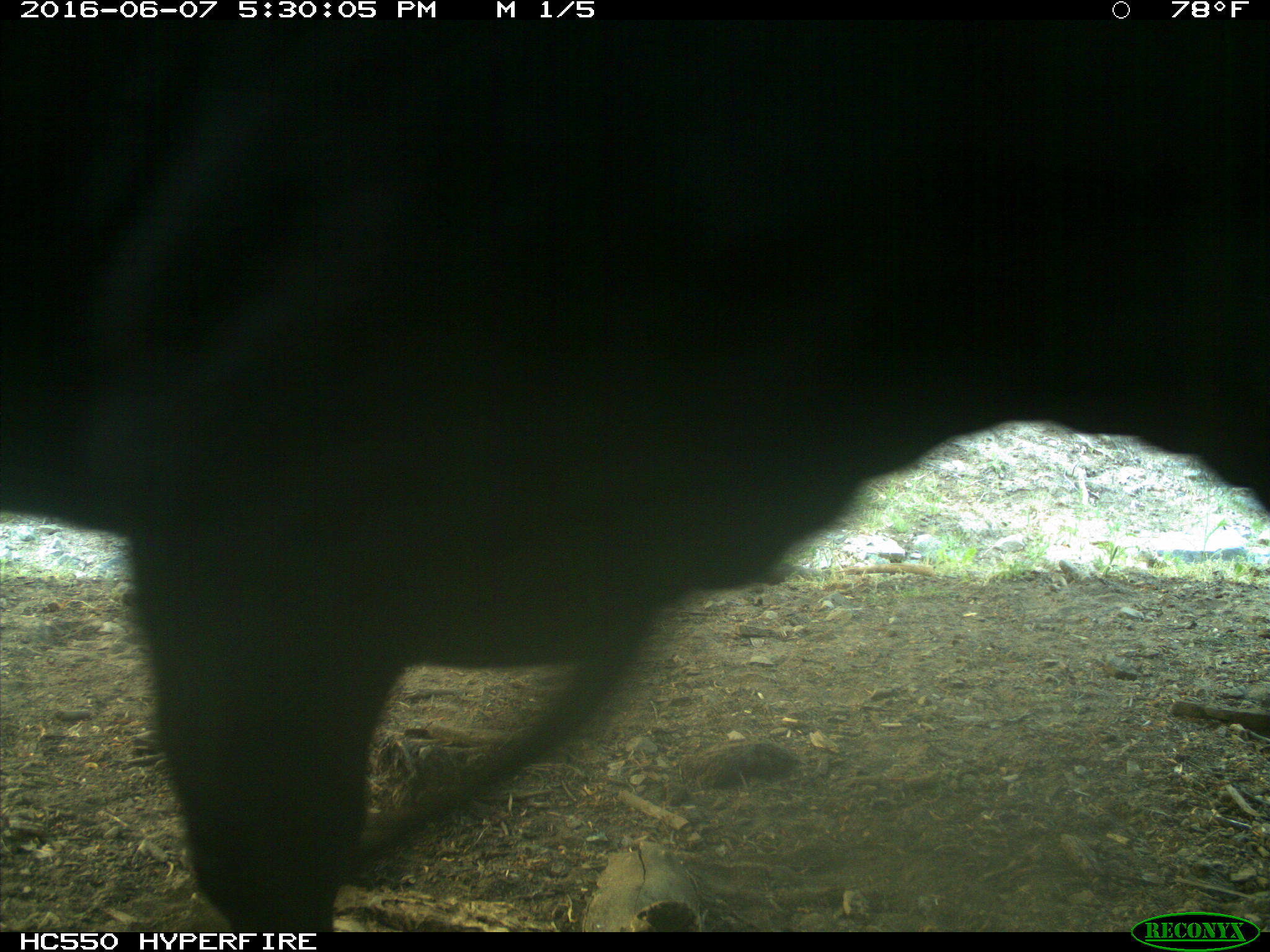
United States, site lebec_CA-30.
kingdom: Animalia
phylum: Chordata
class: Mammalia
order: Artiodactyla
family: Bovidae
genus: Bos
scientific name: Bos taurus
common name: domestic cow